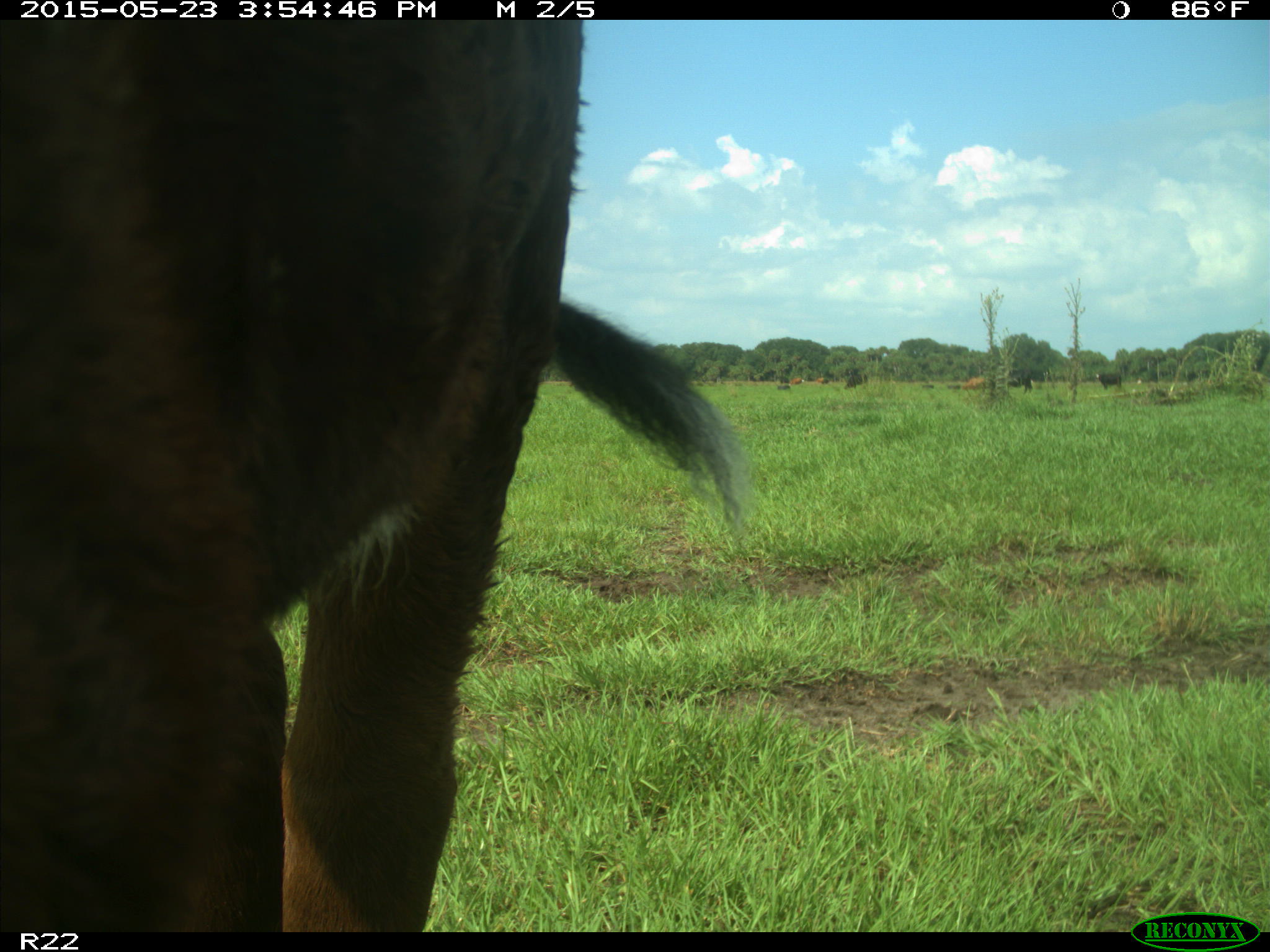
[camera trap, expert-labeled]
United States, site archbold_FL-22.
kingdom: Animalia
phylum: Chordata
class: Mammalia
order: Artiodactyla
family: Bovidae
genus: Bos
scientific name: Bos taurus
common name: domestic cow